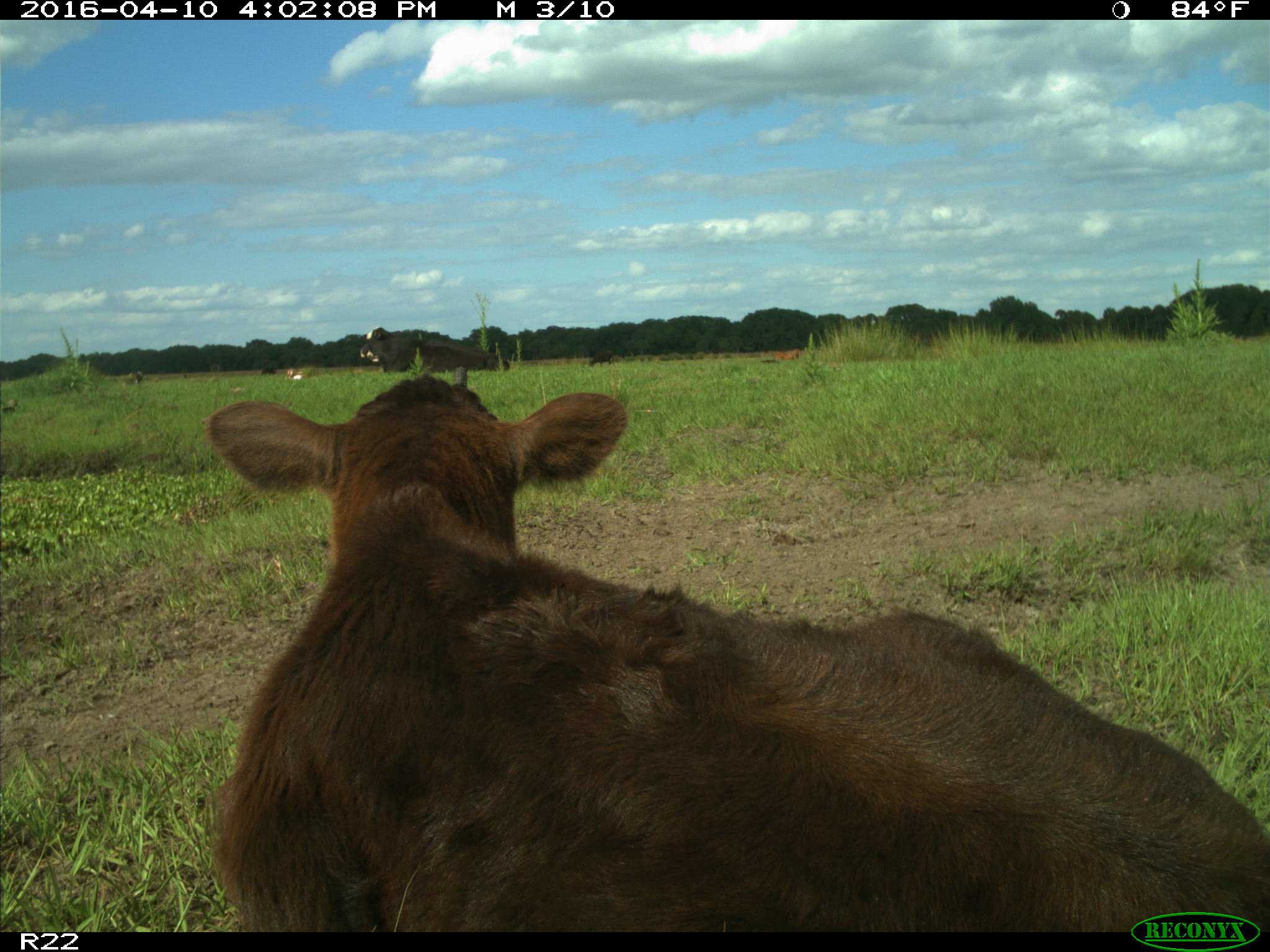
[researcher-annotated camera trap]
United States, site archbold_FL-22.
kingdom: Animalia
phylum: Chordata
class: Mammalia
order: Artiodactyla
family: Bovidae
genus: Bos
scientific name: Bos taurus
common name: domestic cow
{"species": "Bos taurus (domestic cow)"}